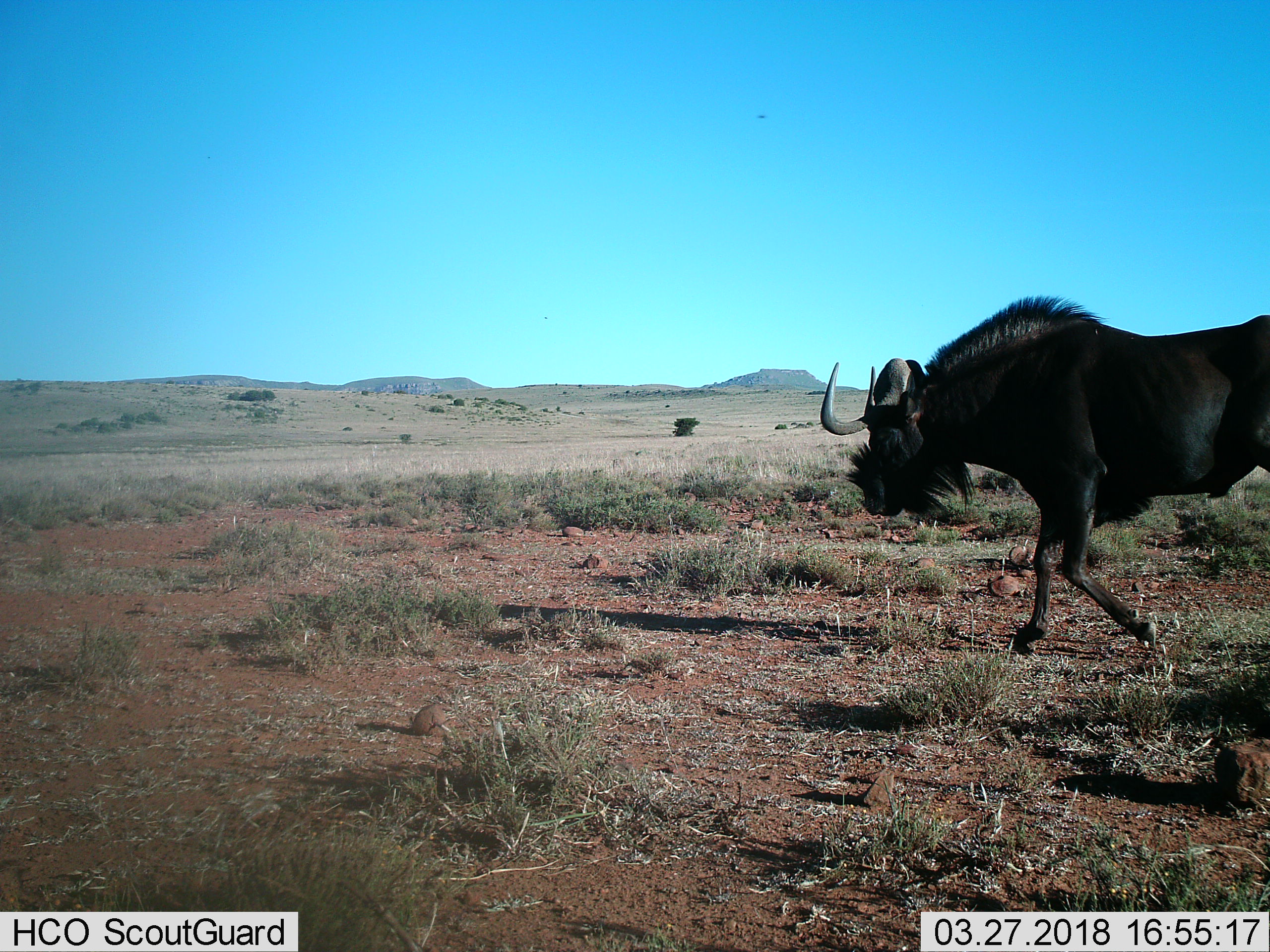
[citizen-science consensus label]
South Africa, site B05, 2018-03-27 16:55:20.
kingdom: Animalia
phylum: Chordata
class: Mammalia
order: Artiodactyla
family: Bovidae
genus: Connochaetes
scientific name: Connochaetes gnou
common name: black wildebeest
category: wildebeestblack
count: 1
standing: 0%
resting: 0%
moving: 100%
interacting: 0%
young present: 0%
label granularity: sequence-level